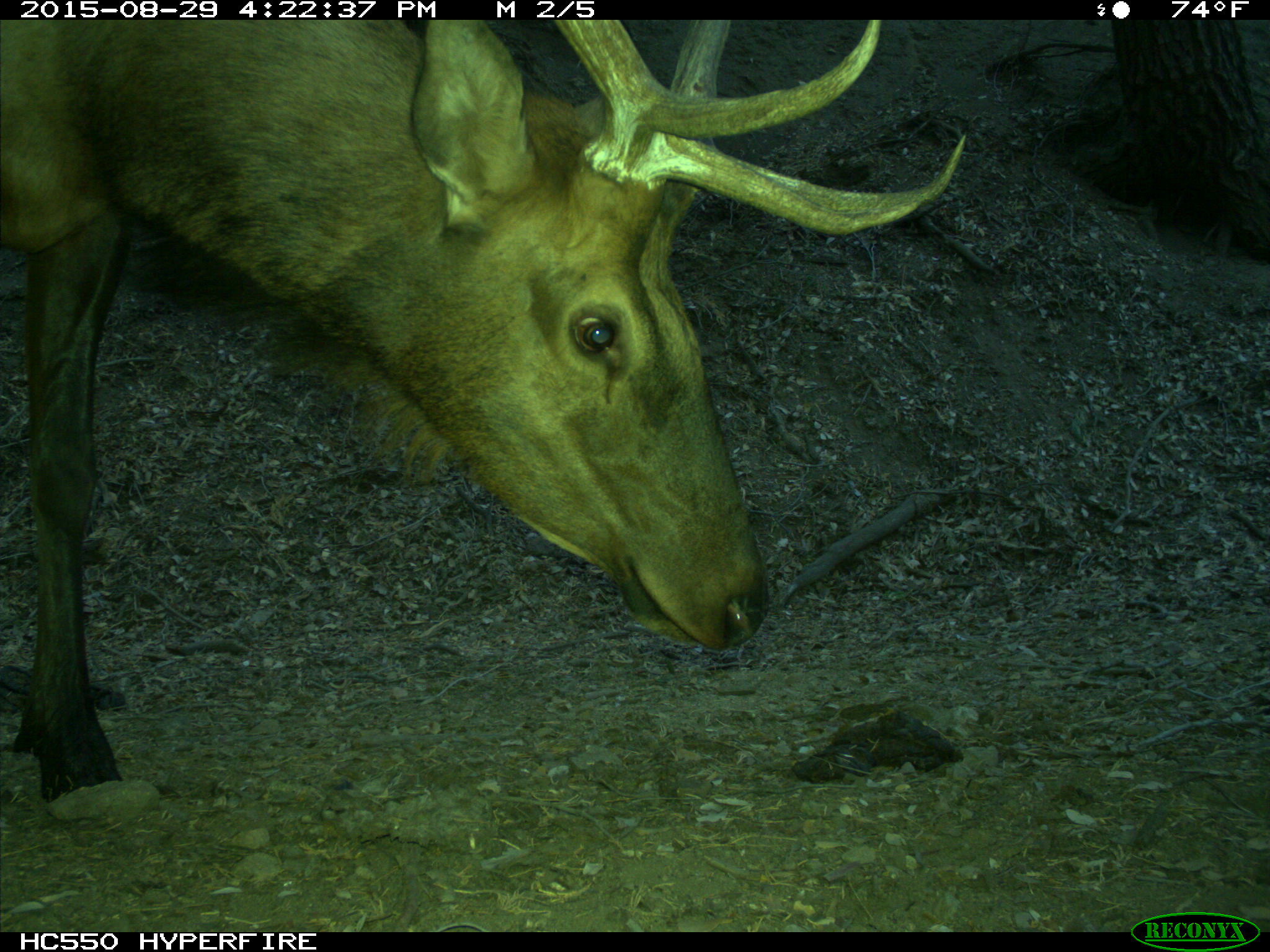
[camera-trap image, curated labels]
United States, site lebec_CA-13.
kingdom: Animalia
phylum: Chordata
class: Mammalia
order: Artiodactyla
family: Cervidae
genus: Cervus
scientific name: Cervus canadensis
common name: elk